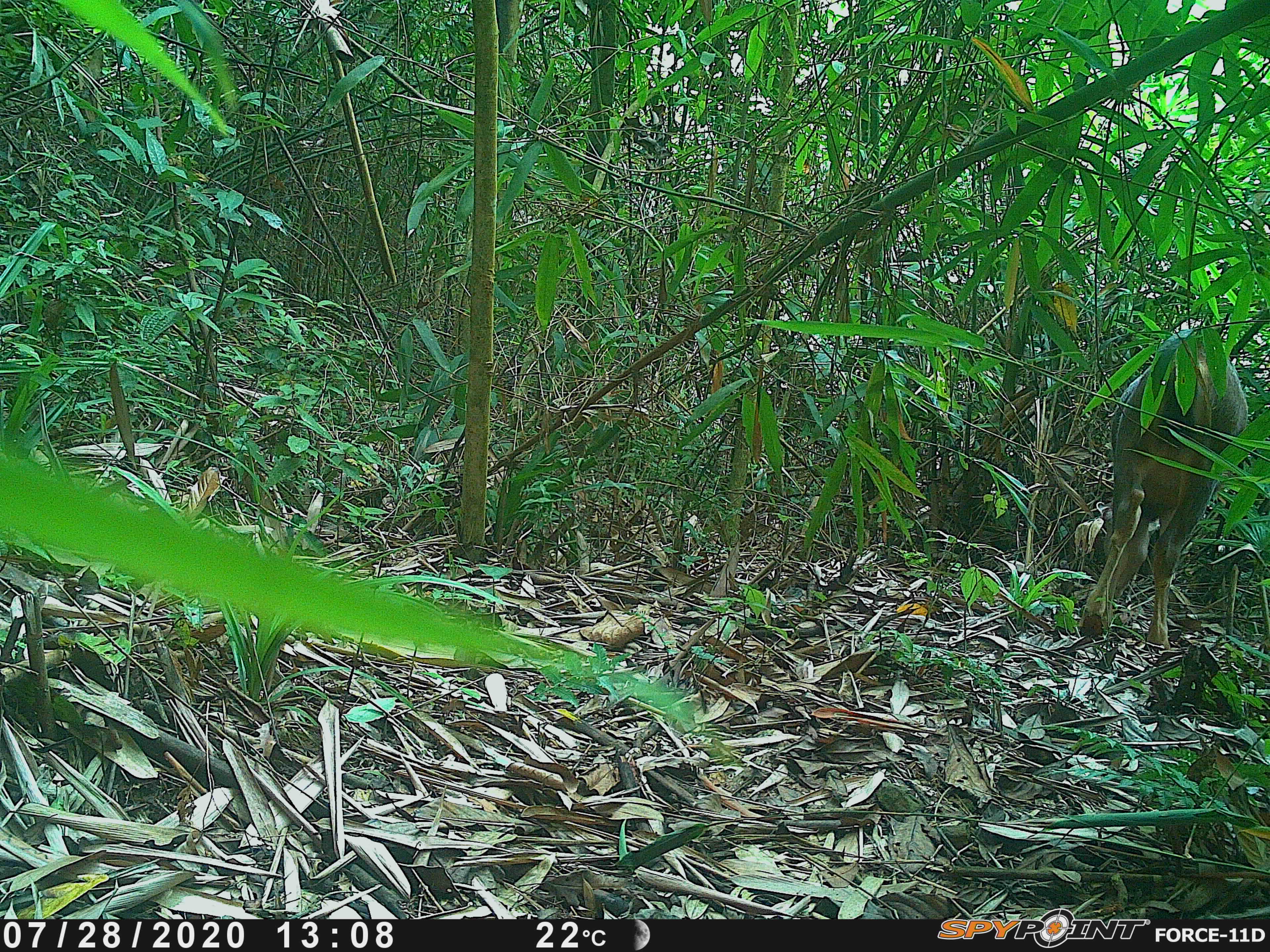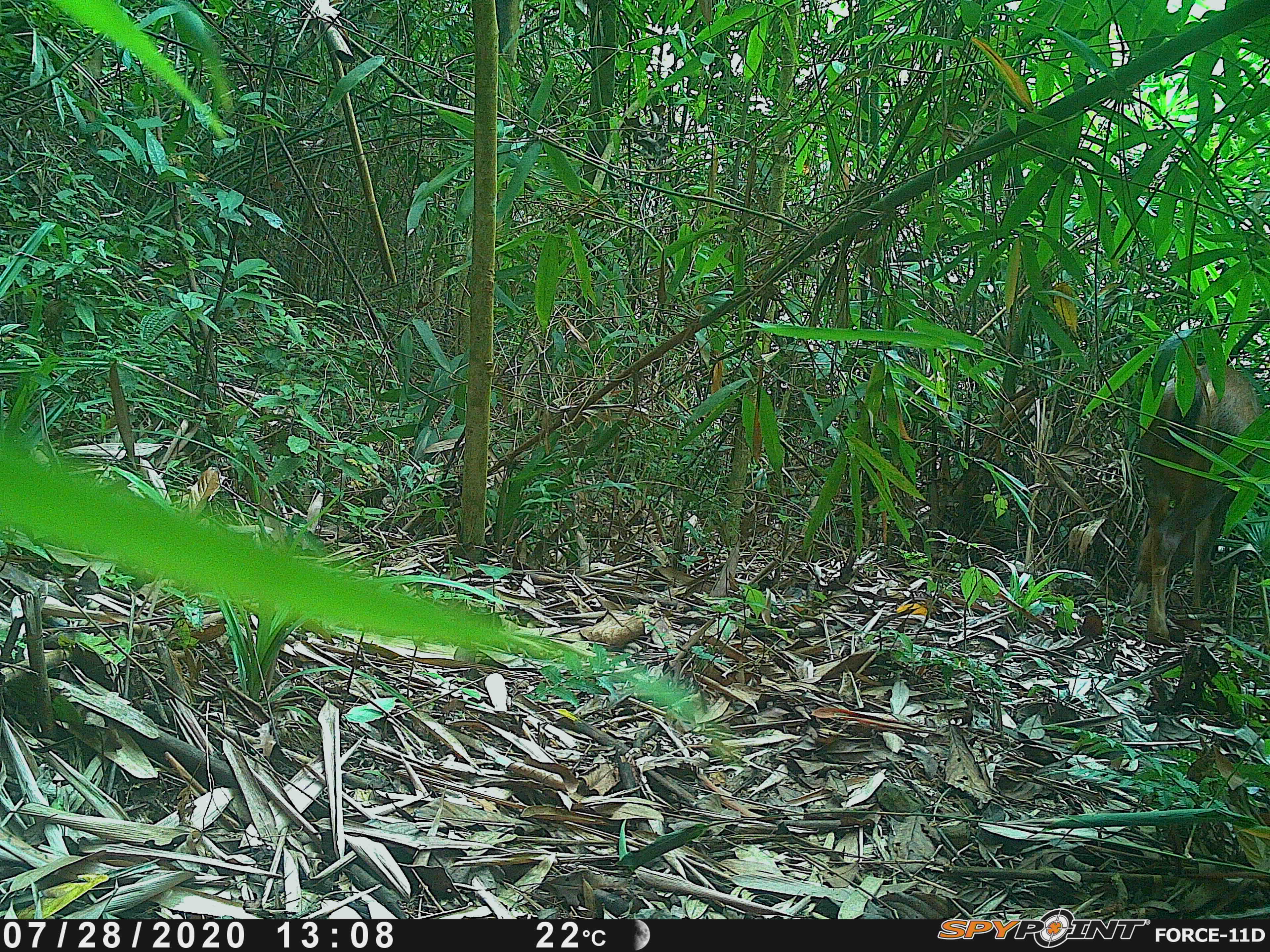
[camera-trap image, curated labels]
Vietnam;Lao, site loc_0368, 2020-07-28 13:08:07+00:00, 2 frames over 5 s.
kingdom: Animalia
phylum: Chordata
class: Mammalia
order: Artiodactyla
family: Cervidae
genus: Rusa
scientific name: Rusa unicolor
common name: sambar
Sambar (Rusa unicolor). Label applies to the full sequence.